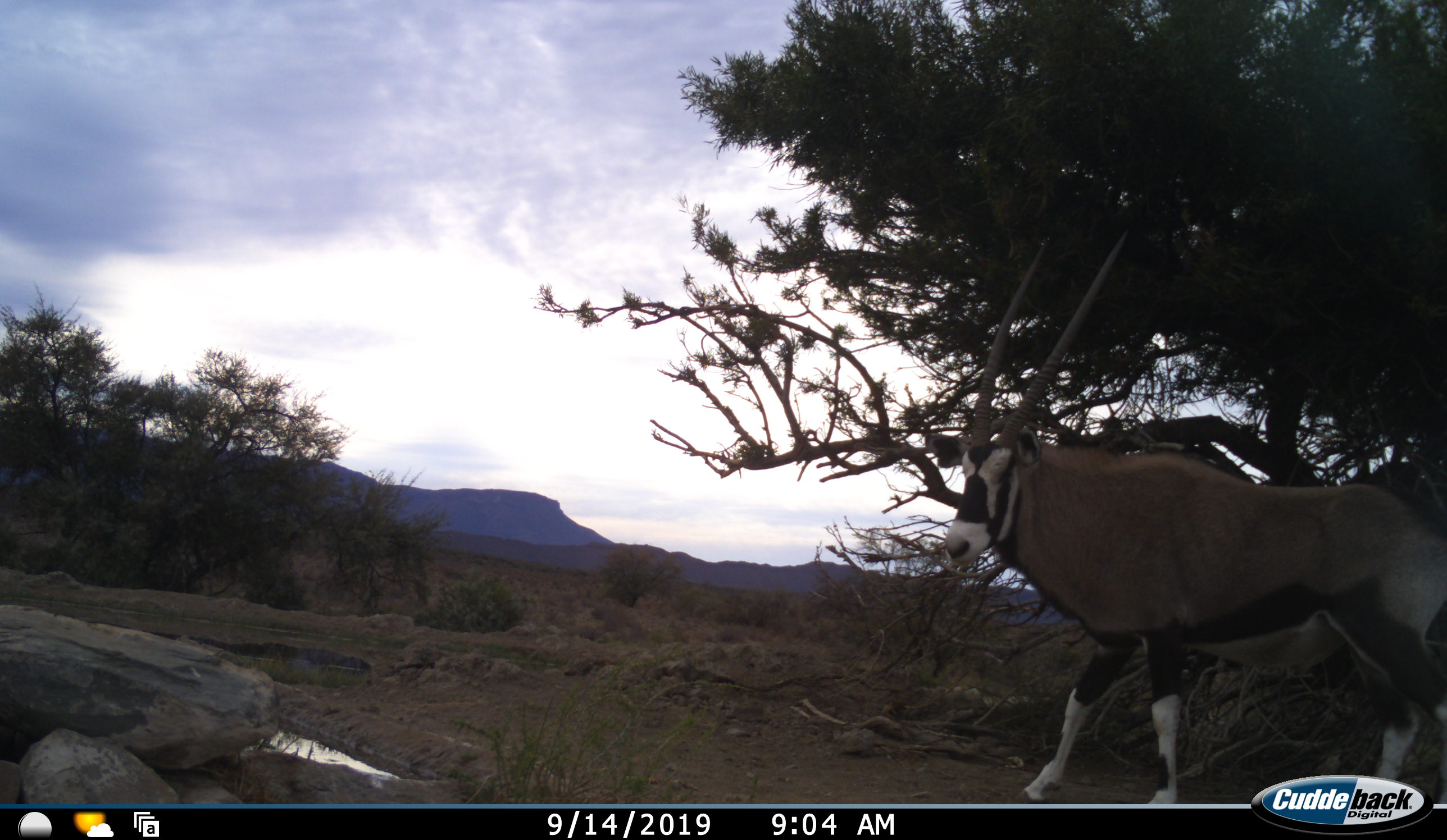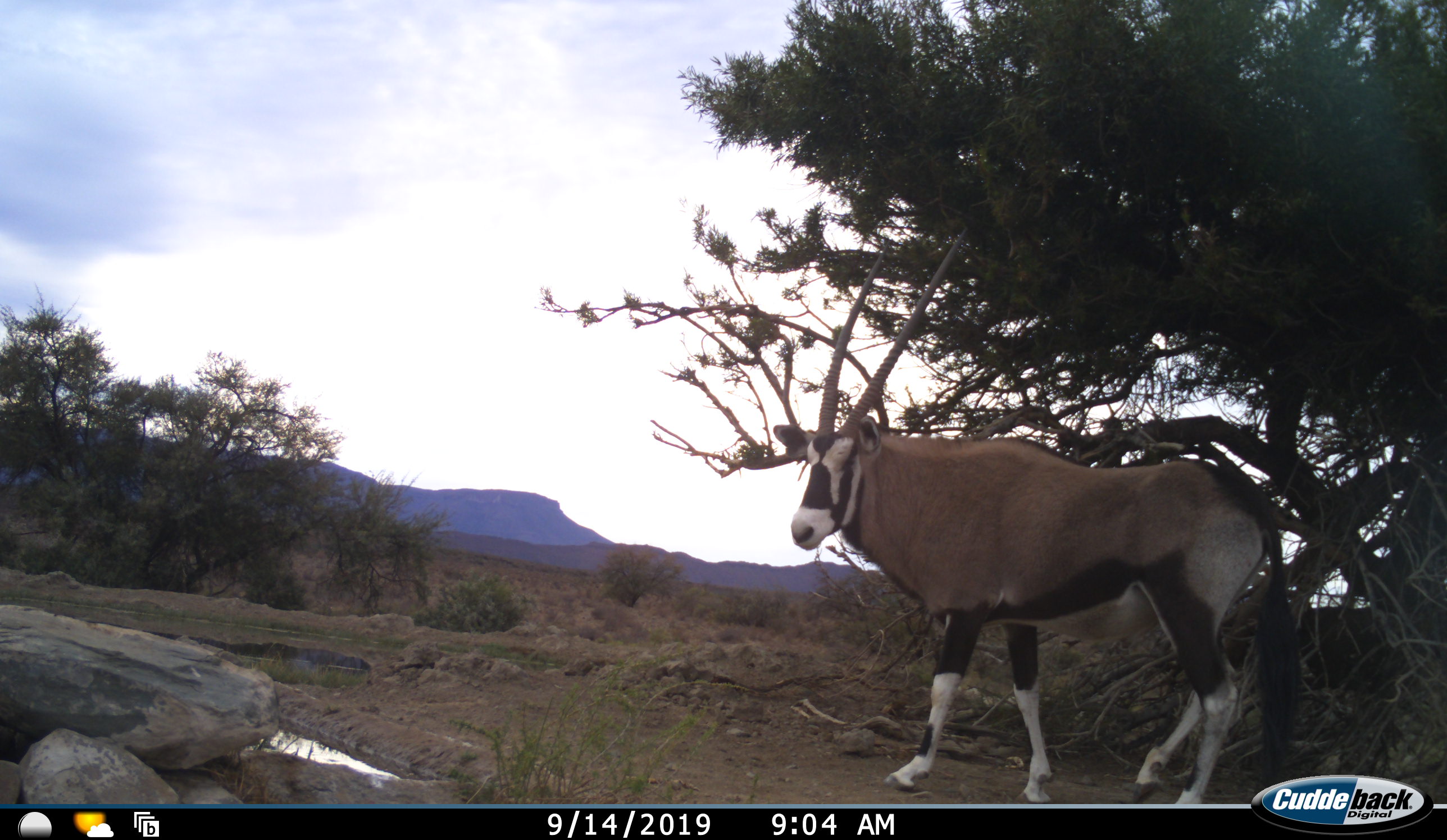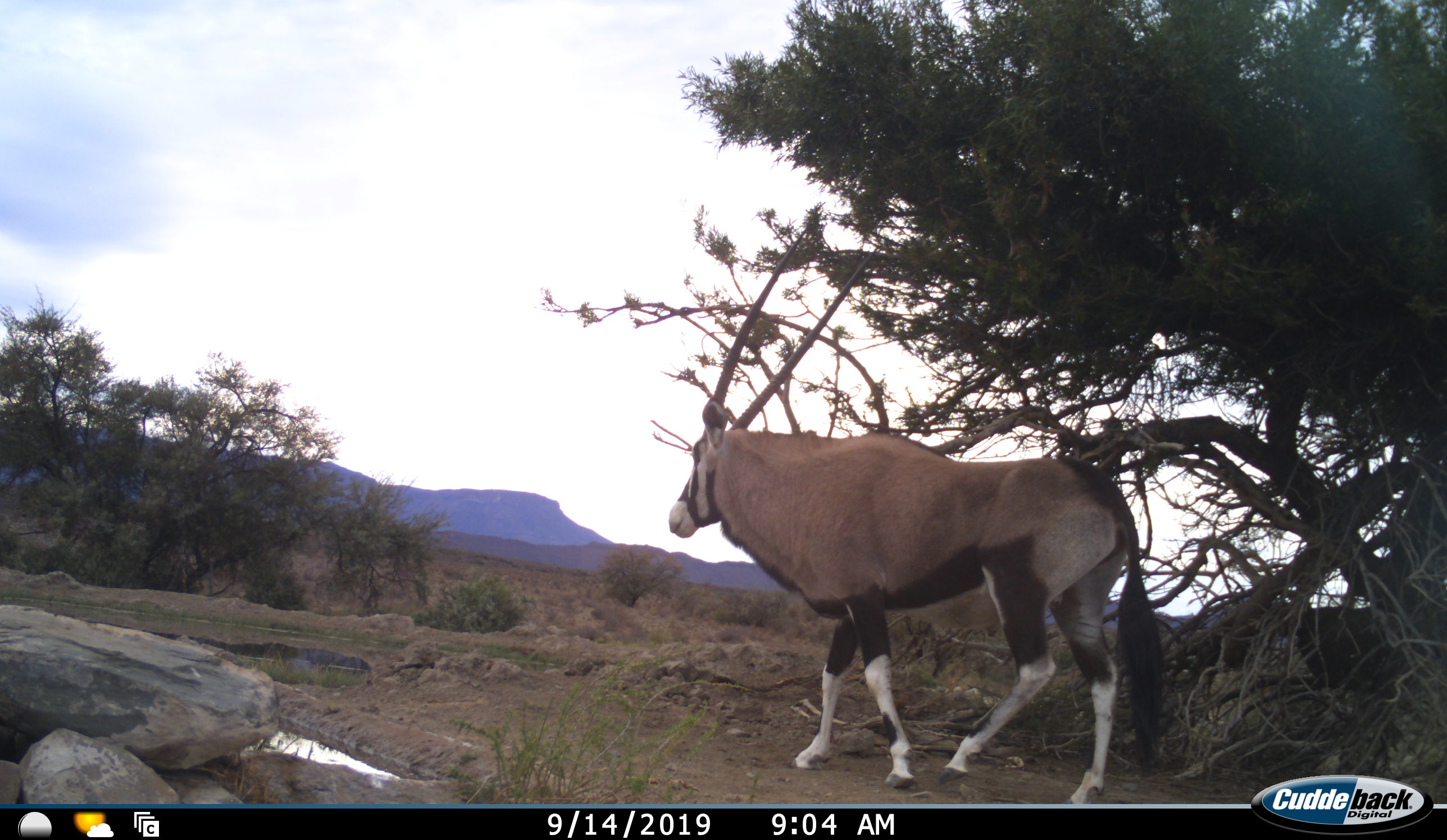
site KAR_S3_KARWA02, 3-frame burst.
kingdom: Animalia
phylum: Chordata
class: Mammalia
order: Artiodactyla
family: Bovidae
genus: Oryx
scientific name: Oryx gazella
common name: gemsbok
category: oryx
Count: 1.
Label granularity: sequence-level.